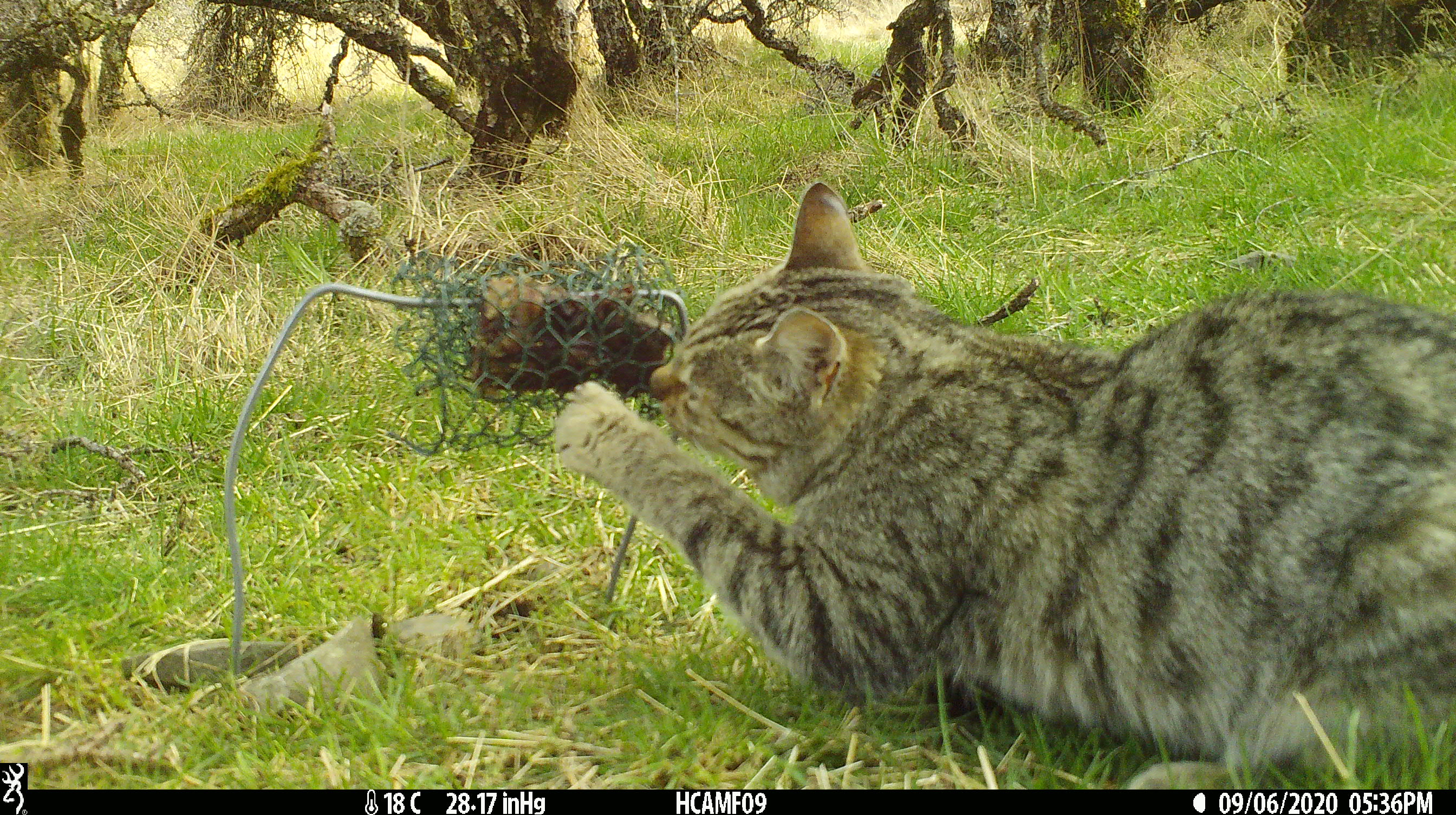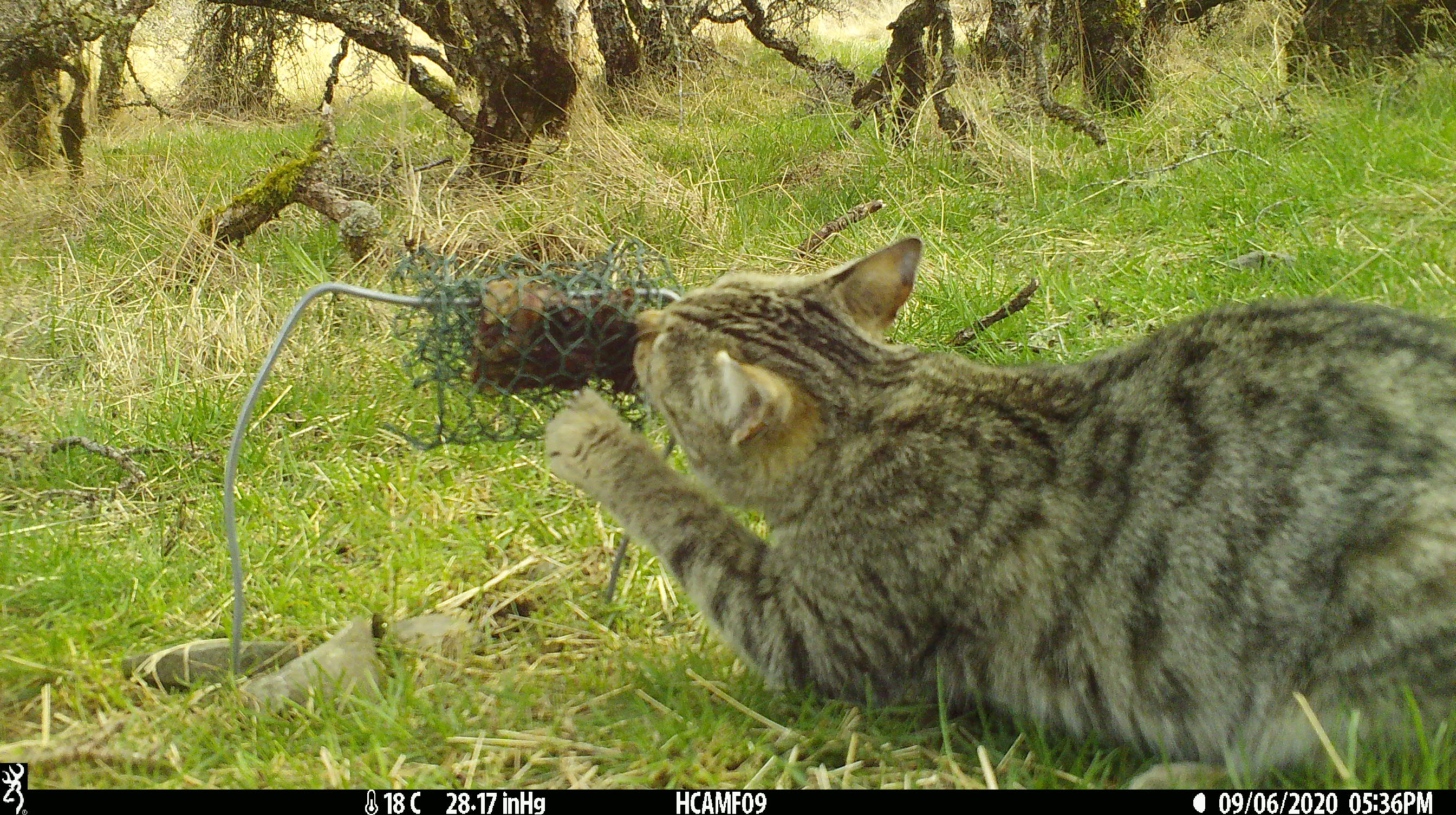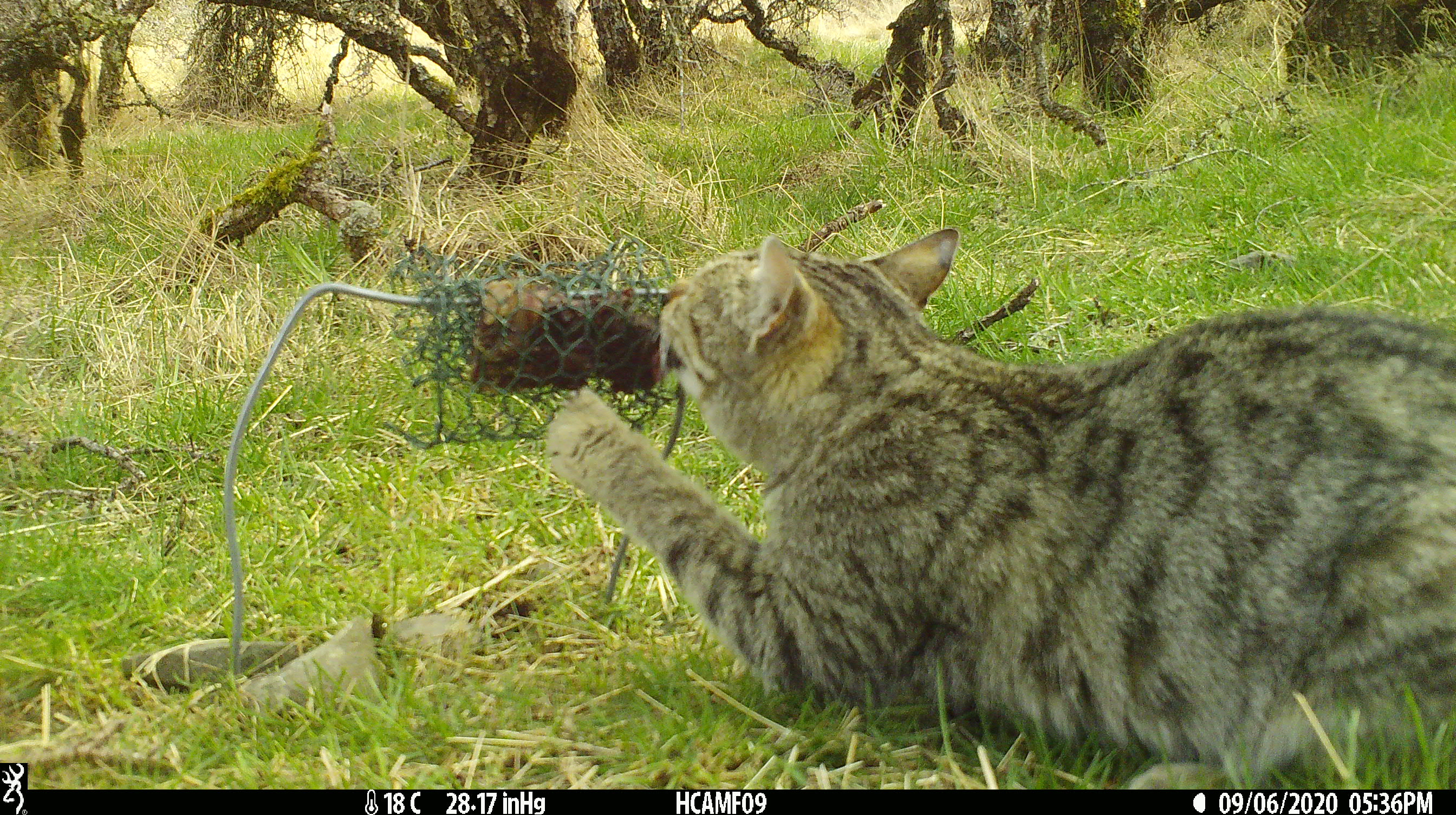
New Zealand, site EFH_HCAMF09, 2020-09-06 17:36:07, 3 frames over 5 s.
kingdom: Animalia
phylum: Chordata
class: Mammalia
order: Carnivora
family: Felidae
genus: Felis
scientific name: Felis catus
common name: domestic cat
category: cat